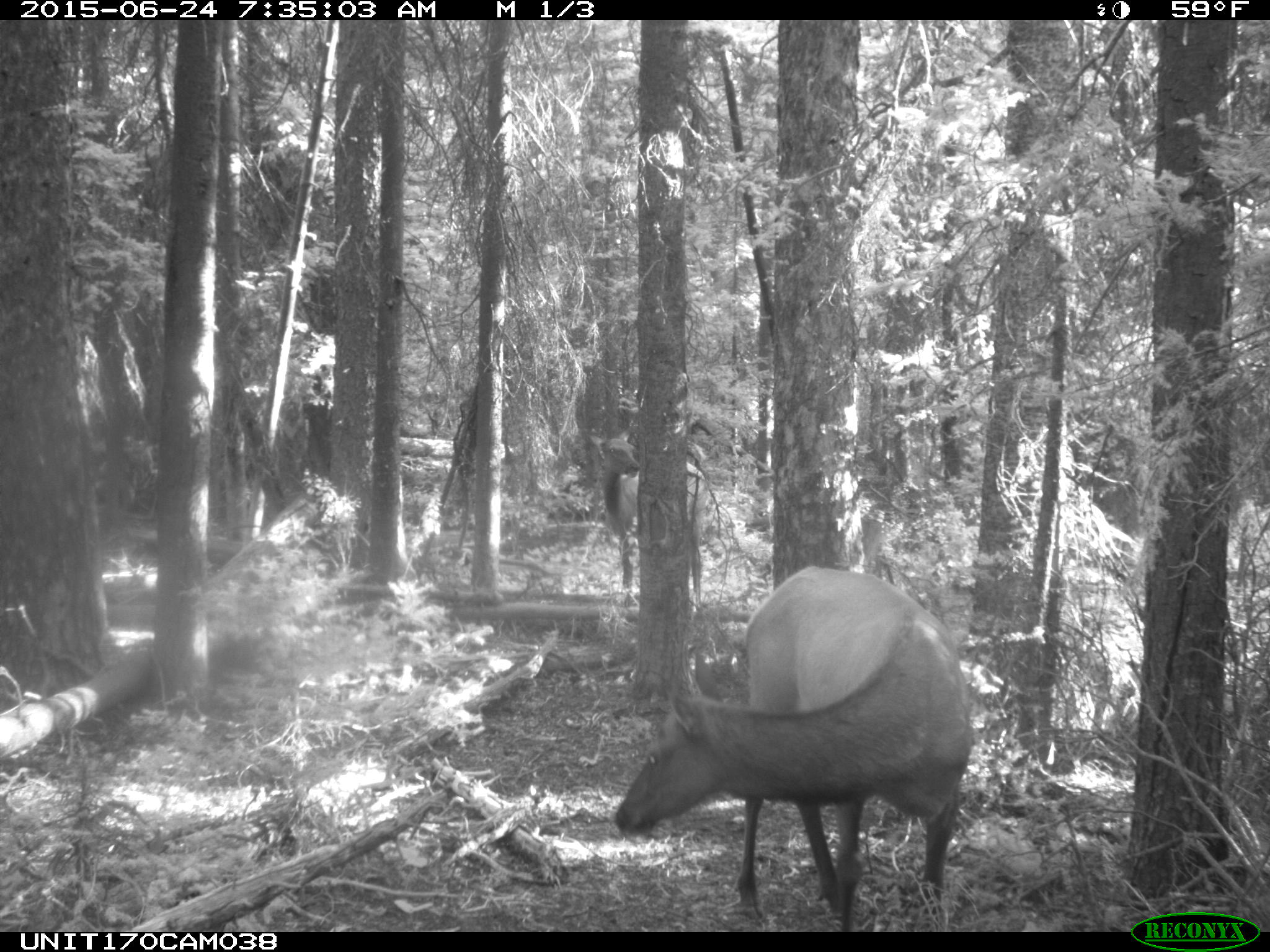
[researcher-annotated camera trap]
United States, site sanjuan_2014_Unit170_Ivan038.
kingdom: Animalia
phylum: Chordata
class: Mammalia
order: Artiodactyla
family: Cervidae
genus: Cervus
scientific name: Cervus elaphus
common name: red deer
Cervus elaphus (red deer).